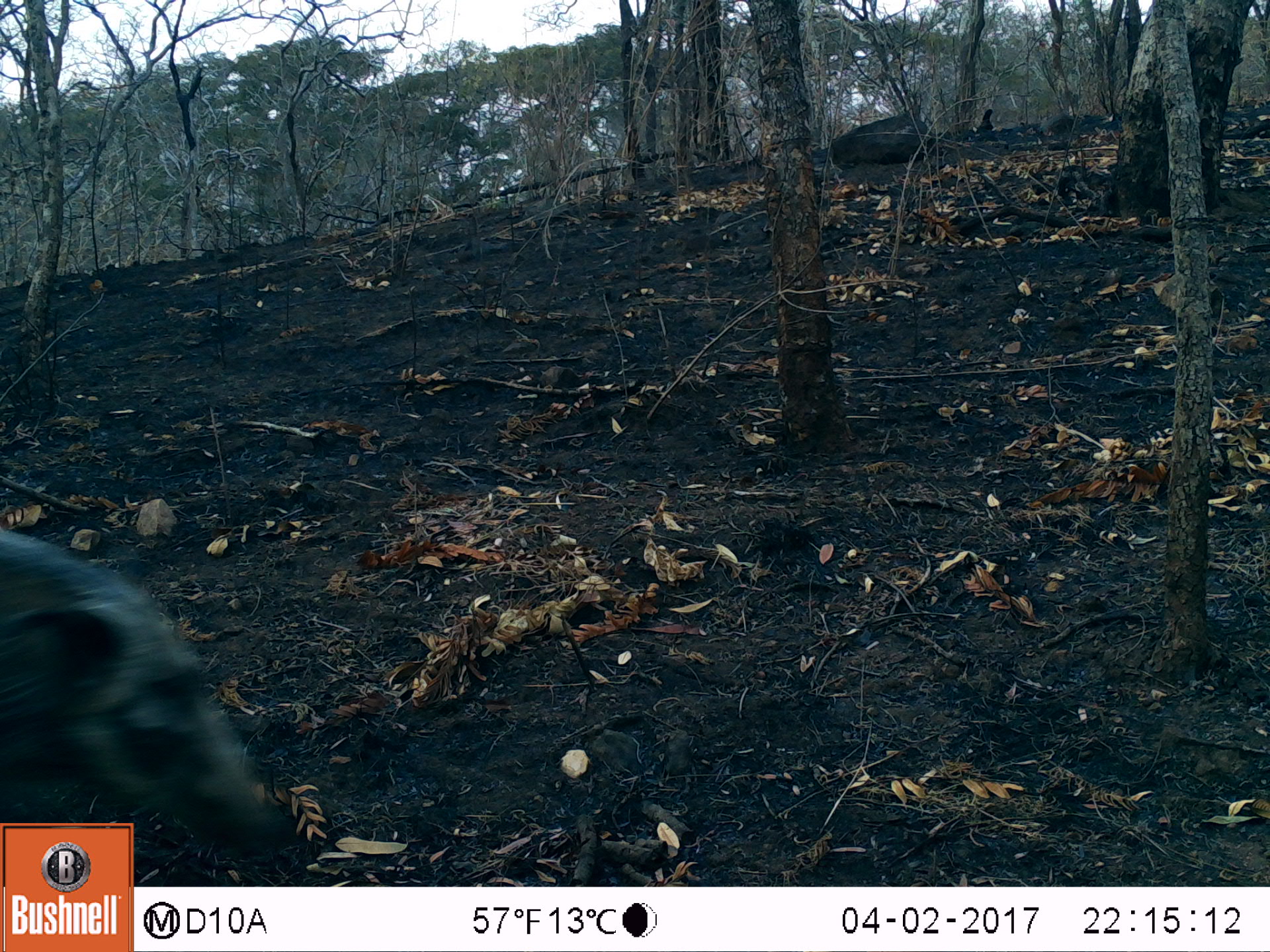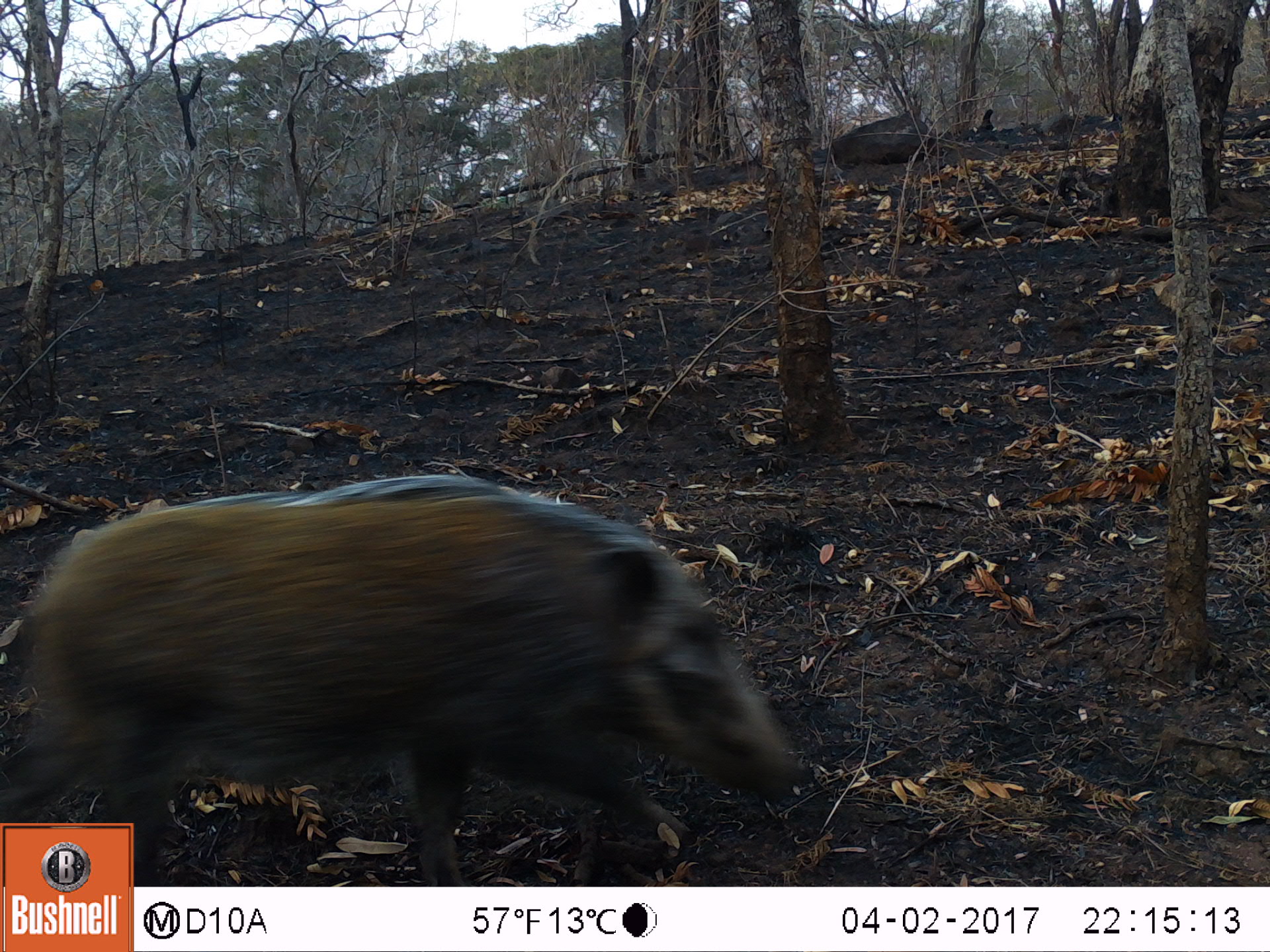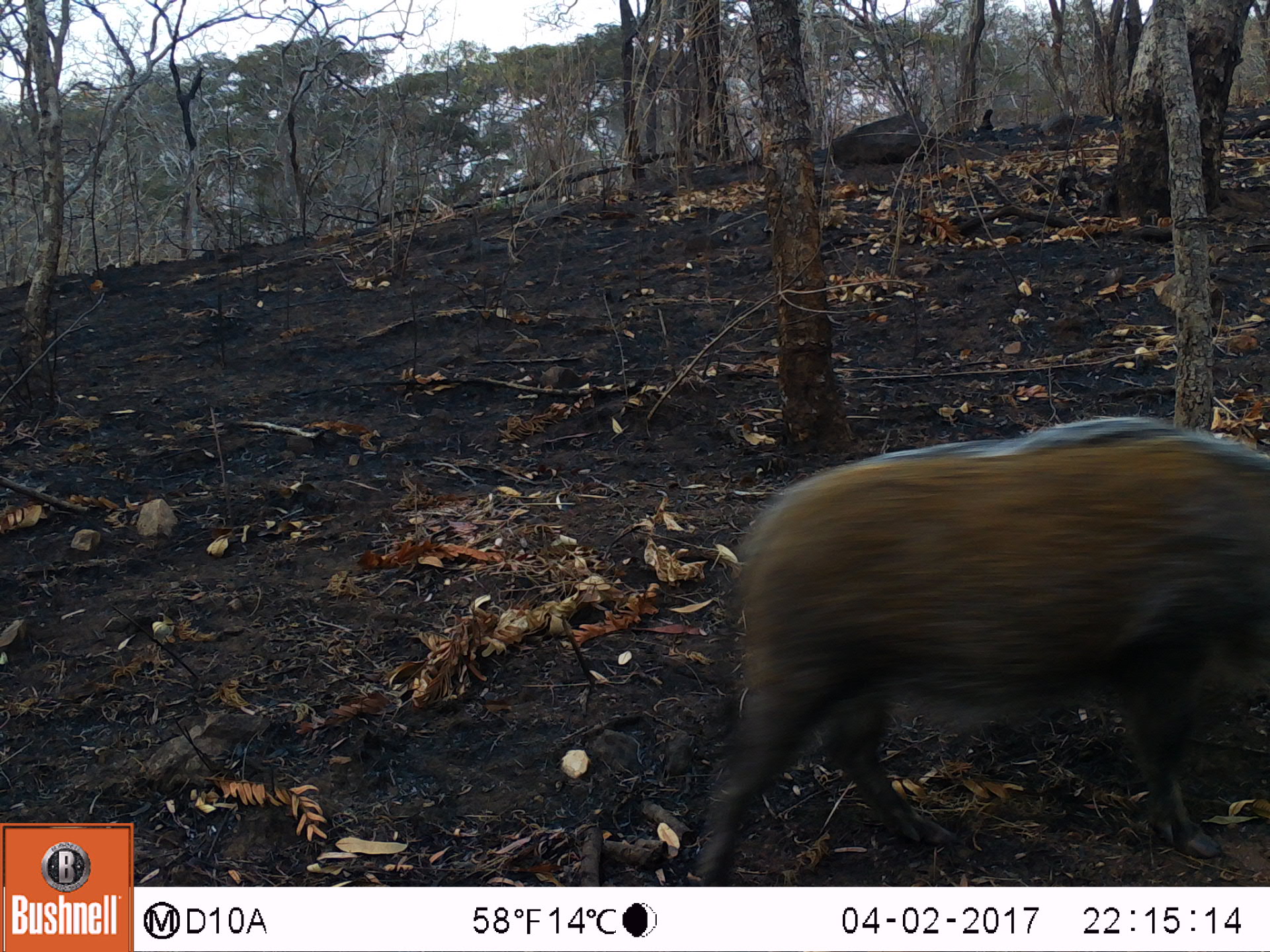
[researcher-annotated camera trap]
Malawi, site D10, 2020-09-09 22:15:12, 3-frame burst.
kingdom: Animalia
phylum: Chordata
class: Mammalia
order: Artiodactyla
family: Suidae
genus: Potamochoerus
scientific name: Potamochoerus larvatus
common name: bushpig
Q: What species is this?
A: Bushpig (Potamochoerus larvatus).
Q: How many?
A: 1.